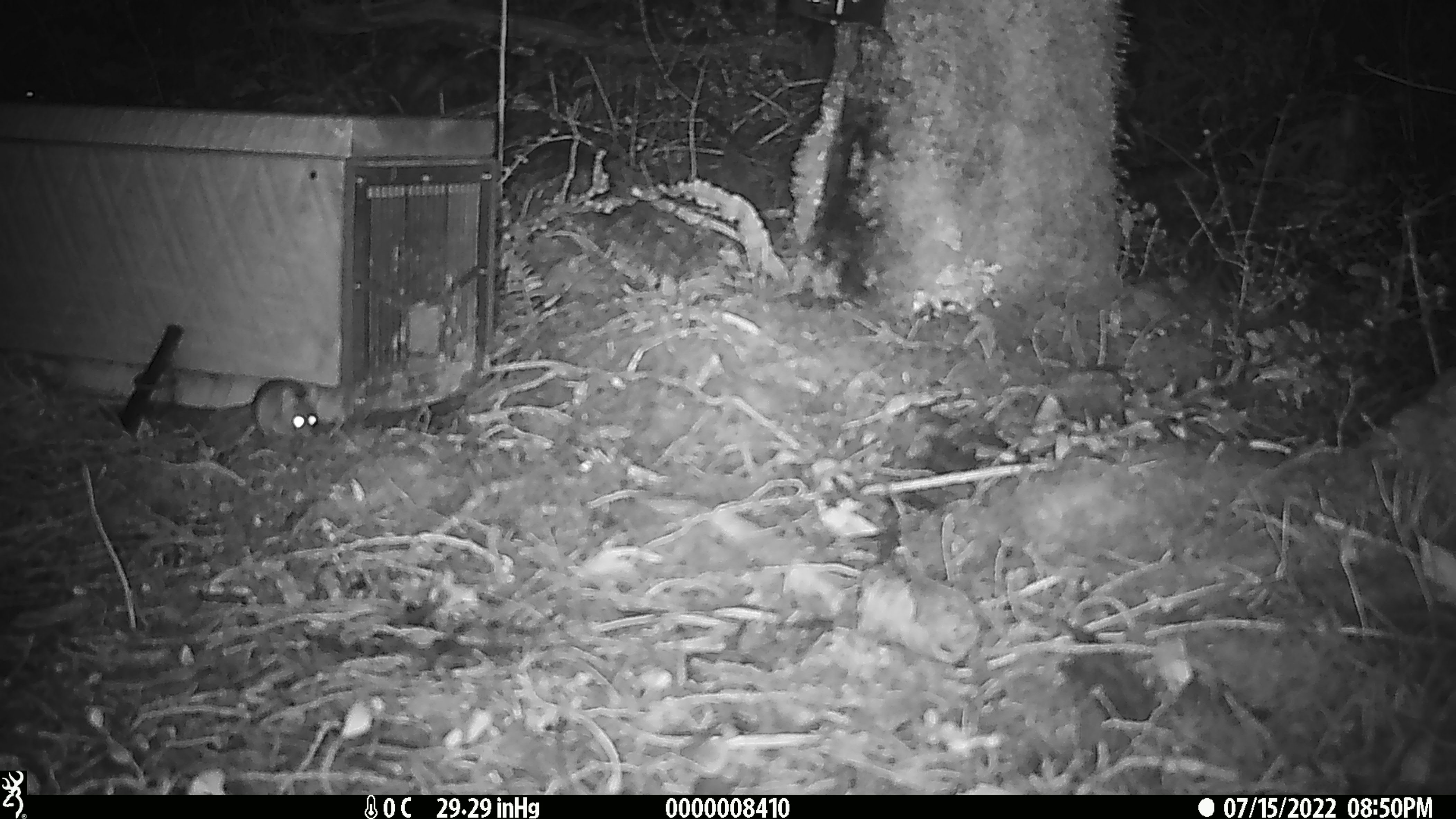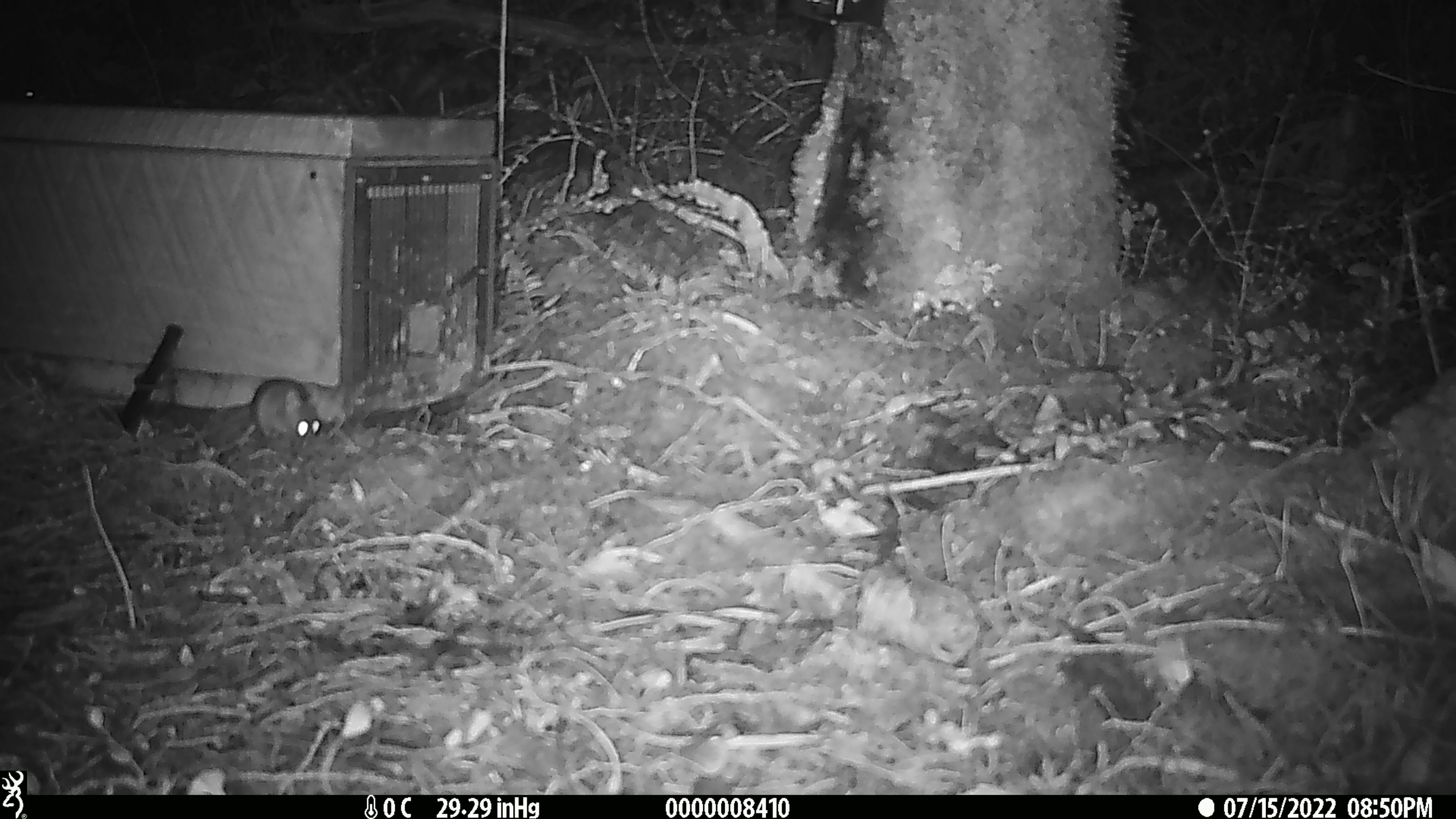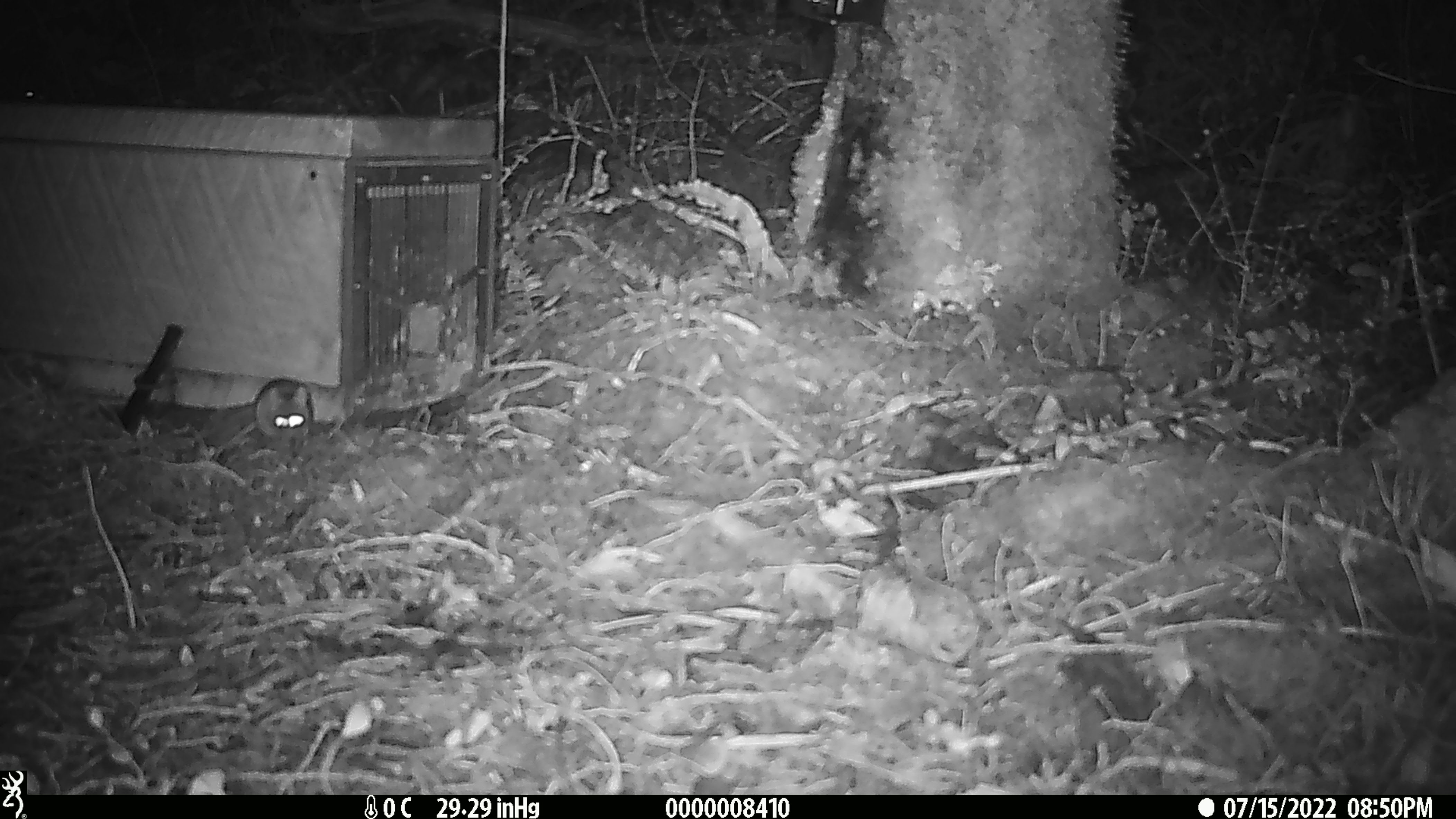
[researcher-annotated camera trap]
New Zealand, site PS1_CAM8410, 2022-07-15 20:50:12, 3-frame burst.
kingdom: Animalia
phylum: Chordata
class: Mammalia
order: Rodentia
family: Muridae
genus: Mus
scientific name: Mus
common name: mouse